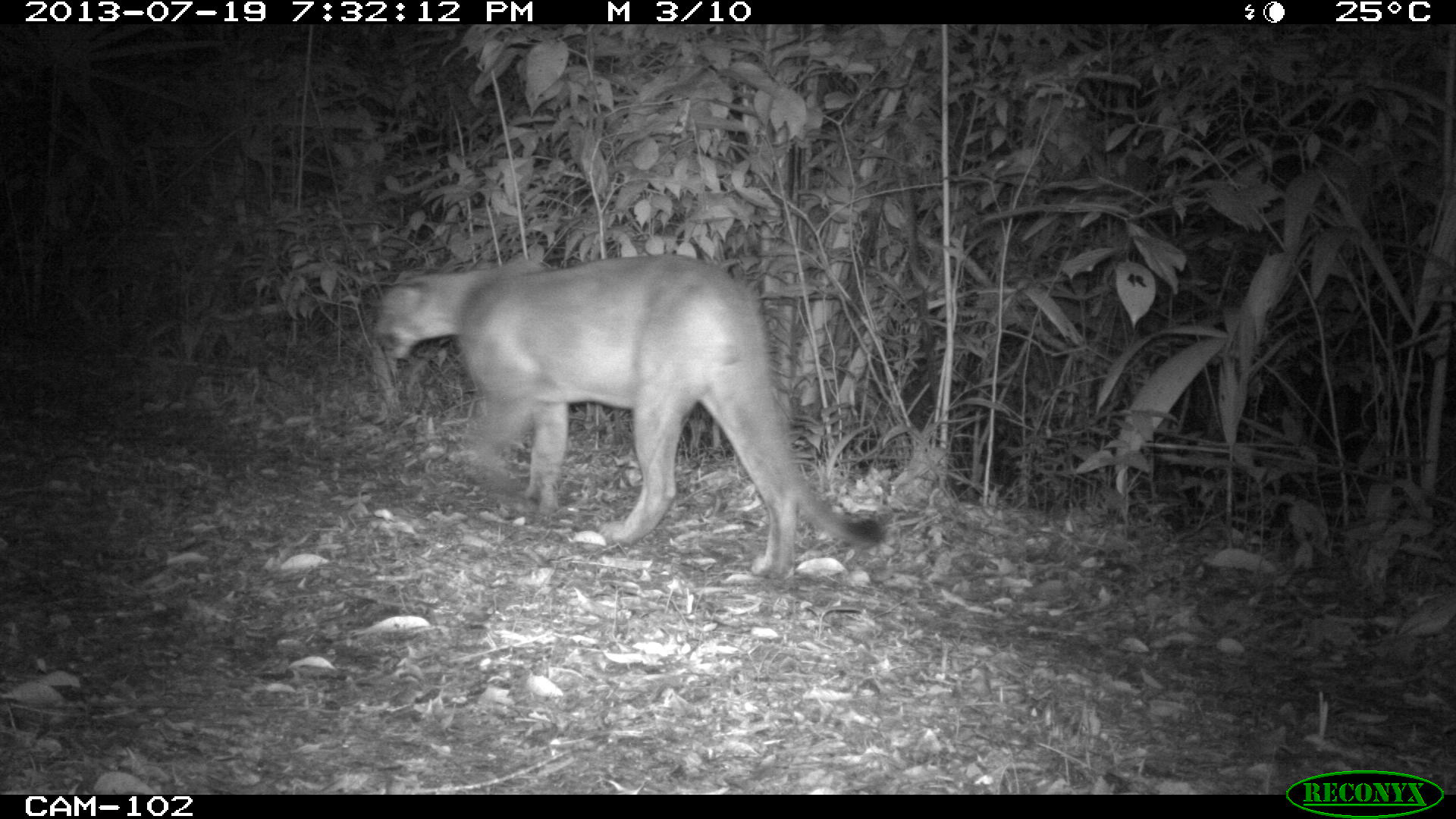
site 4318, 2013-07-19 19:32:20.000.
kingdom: Animalia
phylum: Chordata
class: Mammalia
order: Carnivora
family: Felidae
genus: Puma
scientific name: Puma concolor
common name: mountain lion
Puma concolor (mountain lion), count 1, sex male.